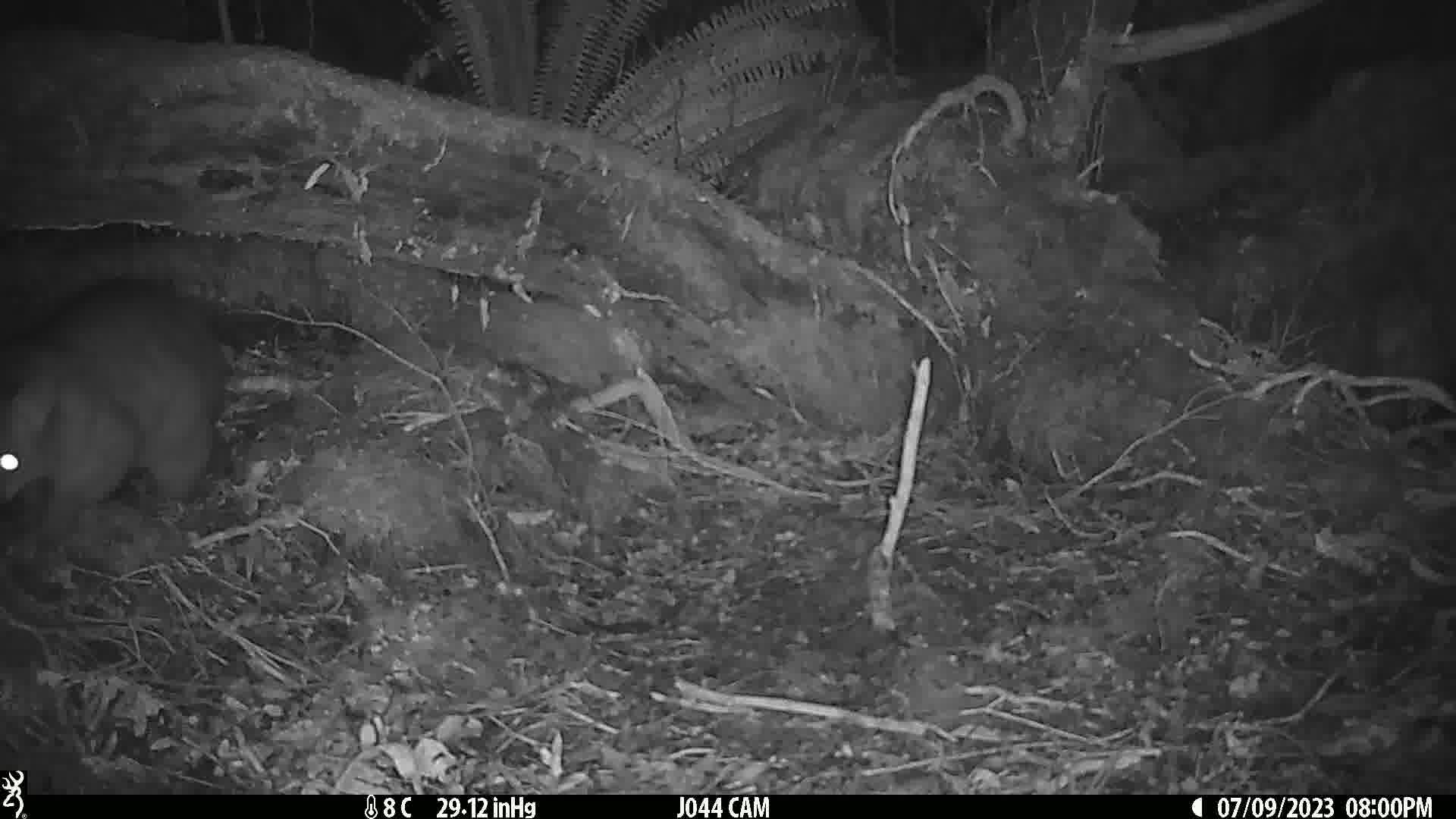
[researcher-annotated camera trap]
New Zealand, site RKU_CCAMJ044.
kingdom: Animalia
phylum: Chordata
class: Mammalia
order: Diprotodontia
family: Phalangeridae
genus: Trichosurus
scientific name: Trichosurus vulpecula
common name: common brushtail possum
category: possum